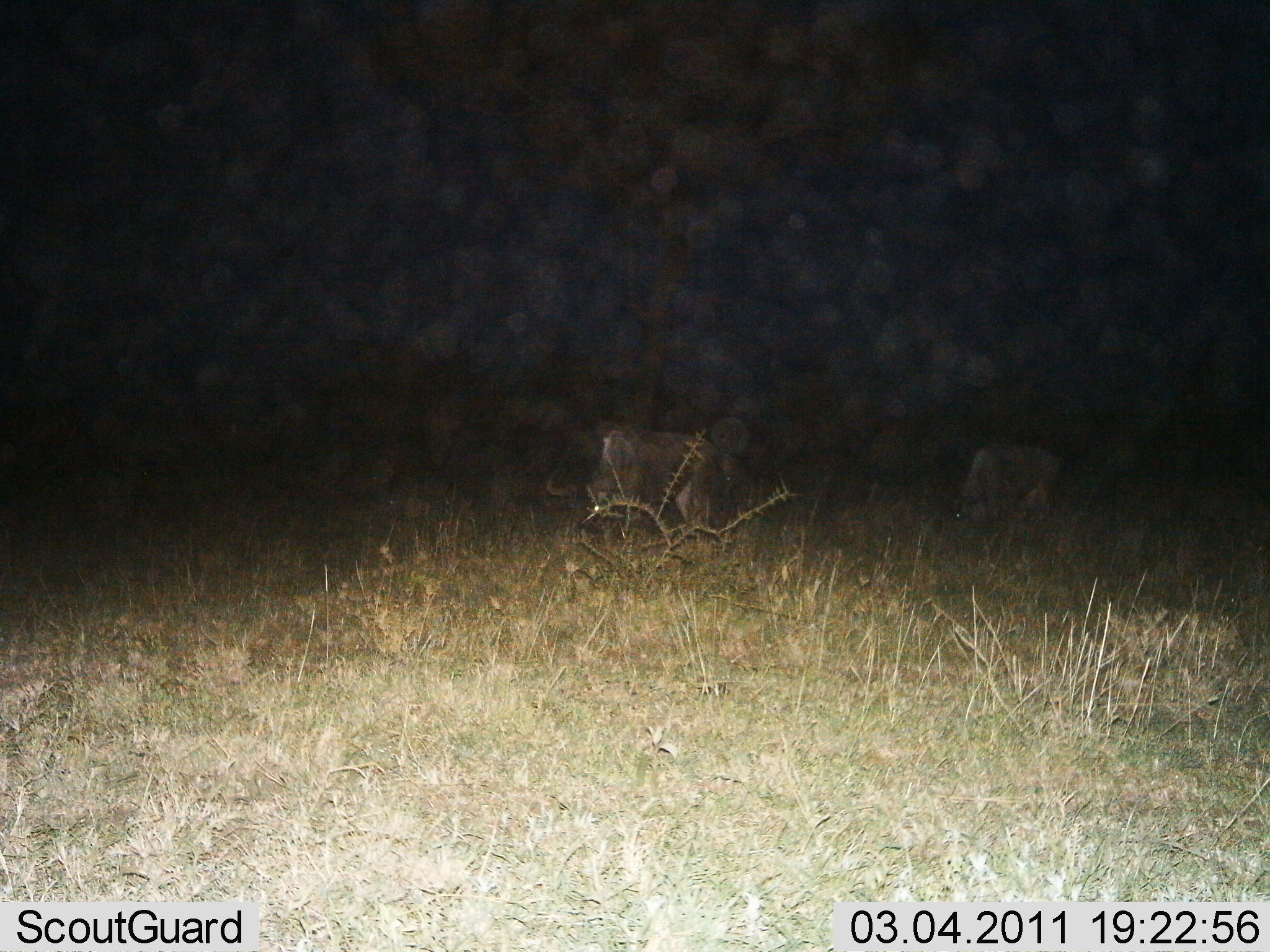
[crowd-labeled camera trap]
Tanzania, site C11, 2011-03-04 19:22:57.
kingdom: Animalia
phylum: Chordata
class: Mammalia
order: Artiodactyla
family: Bovidae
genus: Connochaetes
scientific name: Connochaetes taurinus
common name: blue wildebeest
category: wildebeest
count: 2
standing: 42%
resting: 0%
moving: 0%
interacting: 0%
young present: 0%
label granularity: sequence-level